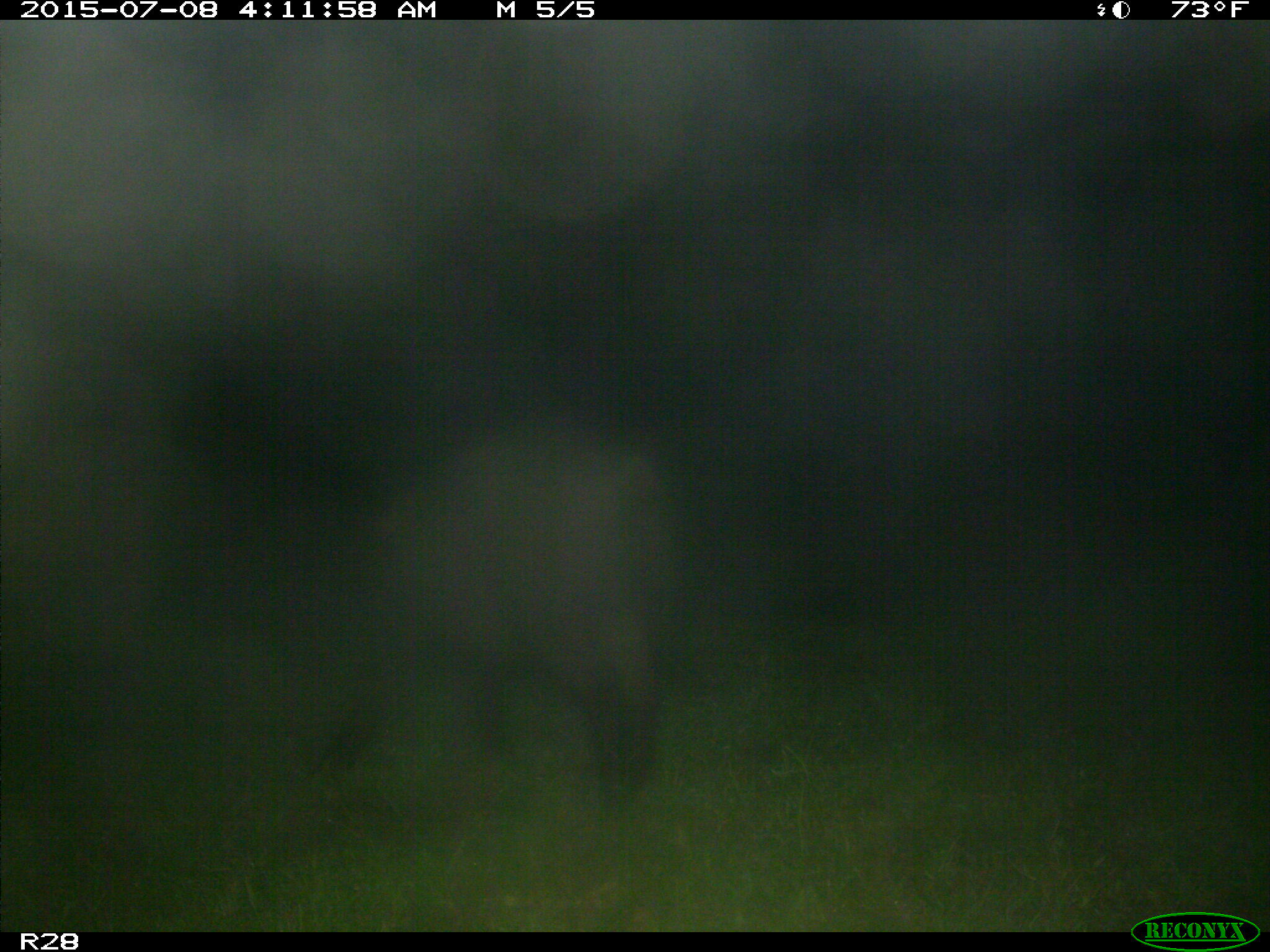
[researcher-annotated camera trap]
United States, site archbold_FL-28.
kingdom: Animalia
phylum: Chordata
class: Mammalia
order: Artiodactyla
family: Suidae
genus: Sus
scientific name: Sus scrofa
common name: wild boar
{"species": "Sus scrofa (wild boar)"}